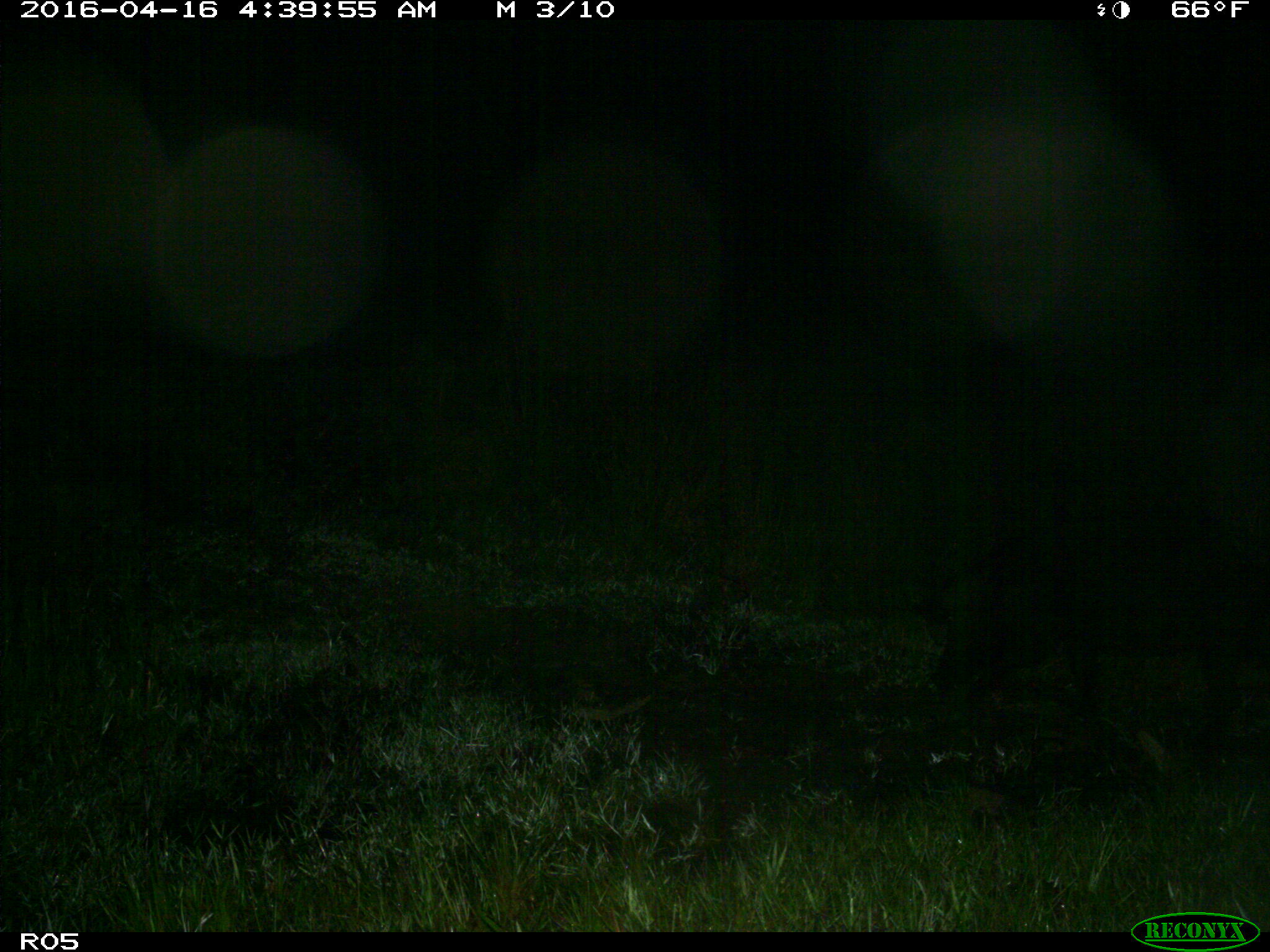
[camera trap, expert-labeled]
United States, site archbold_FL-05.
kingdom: Animalia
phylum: Chordata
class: Mammalia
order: Artiodactyla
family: Suidae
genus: Sus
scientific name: Sus scrofa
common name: wild boar